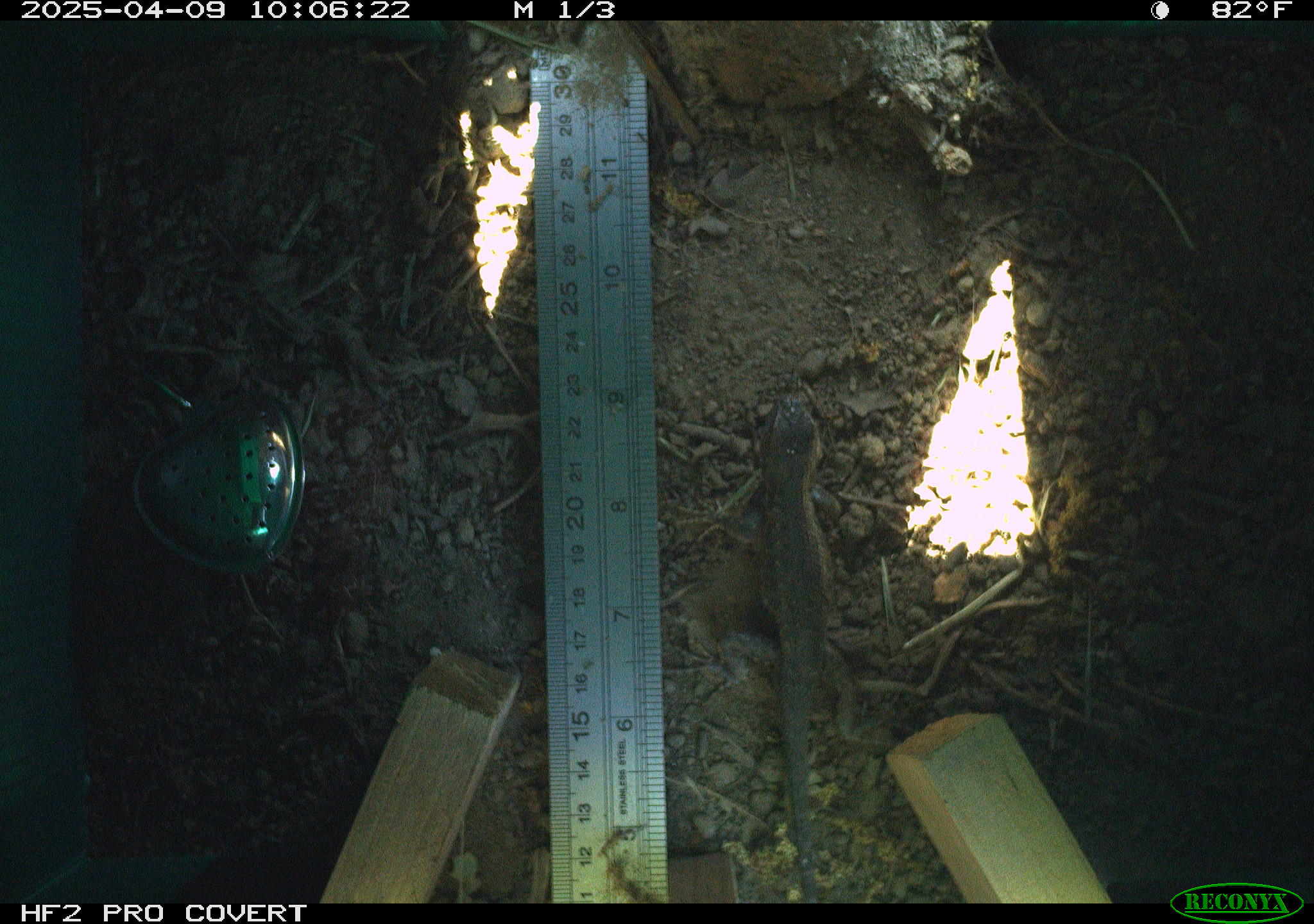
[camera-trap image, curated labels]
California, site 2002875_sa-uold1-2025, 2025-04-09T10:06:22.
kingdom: Animalia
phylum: Chordata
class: Reptilia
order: Squamata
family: Phrynosomatidae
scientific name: Phrynosomatidae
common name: north american spiny lizards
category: sceloporus/uta species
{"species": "sceloporus/uta species (north american spiny lizards) (Phrynosomatidae)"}